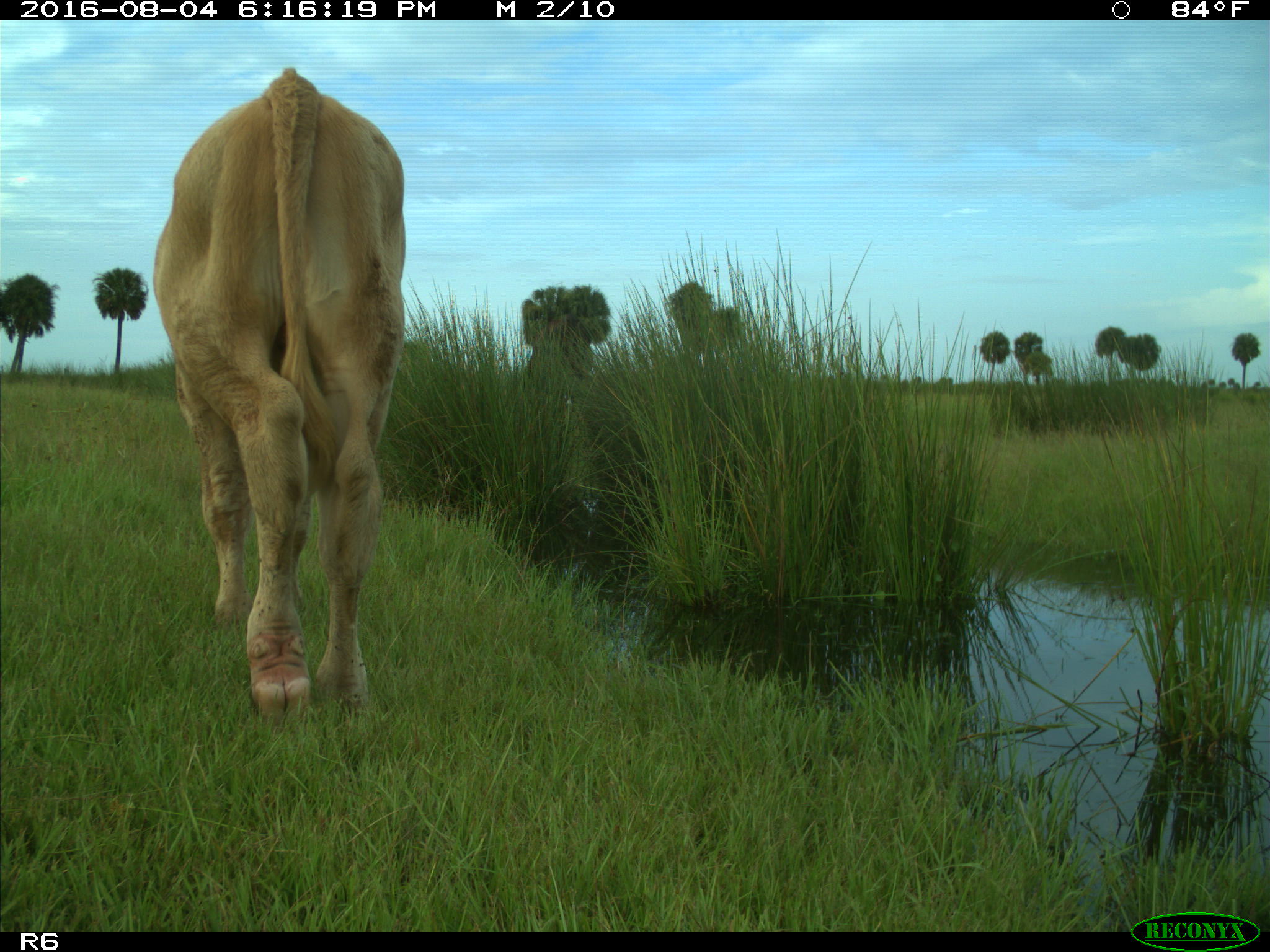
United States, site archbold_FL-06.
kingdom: Animalia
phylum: Chordata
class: Mammalia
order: Artiodactyla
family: Bovidae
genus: Bos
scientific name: Bos taurus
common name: domestic cow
Bos taurus (domestic cow).